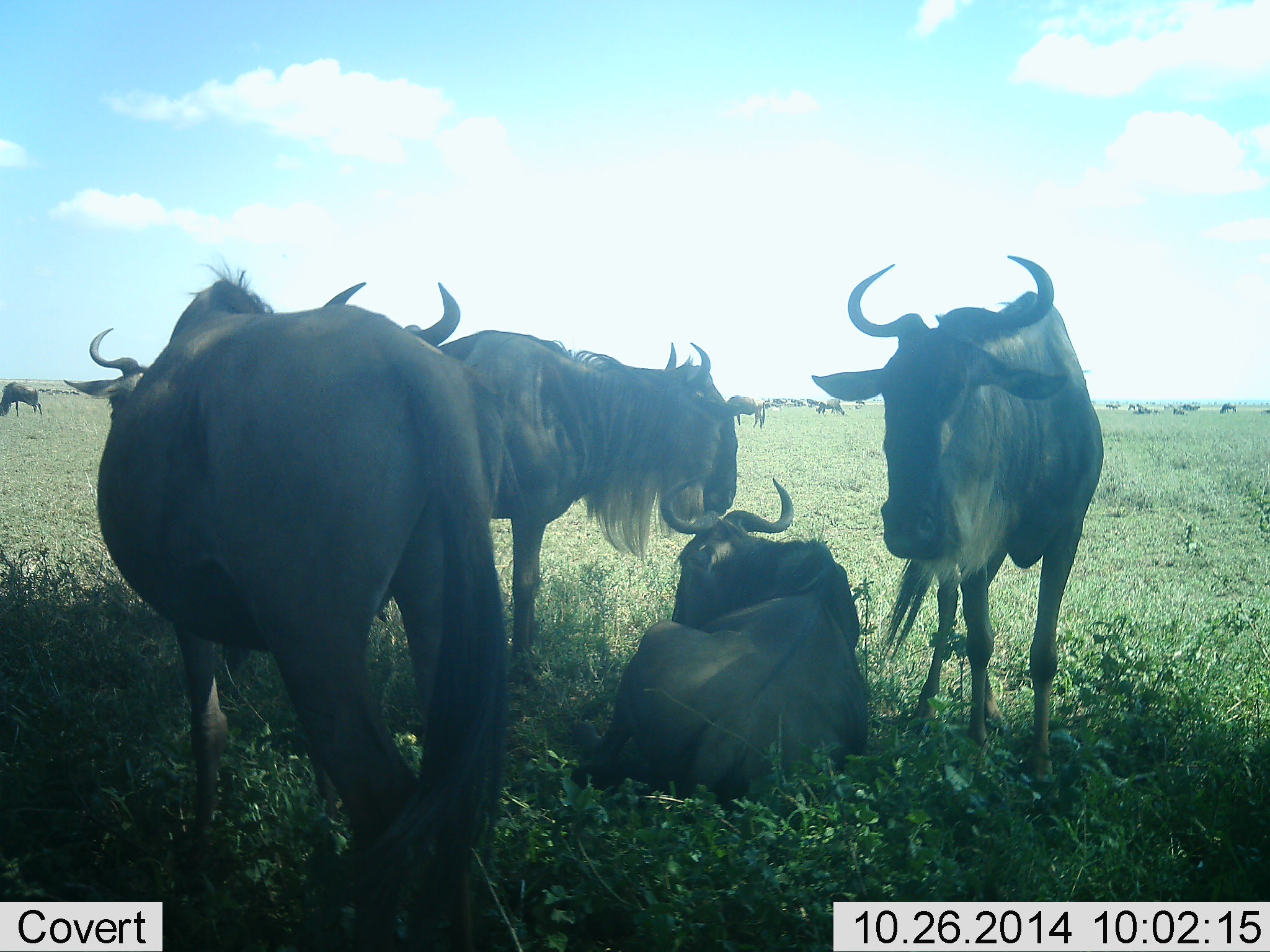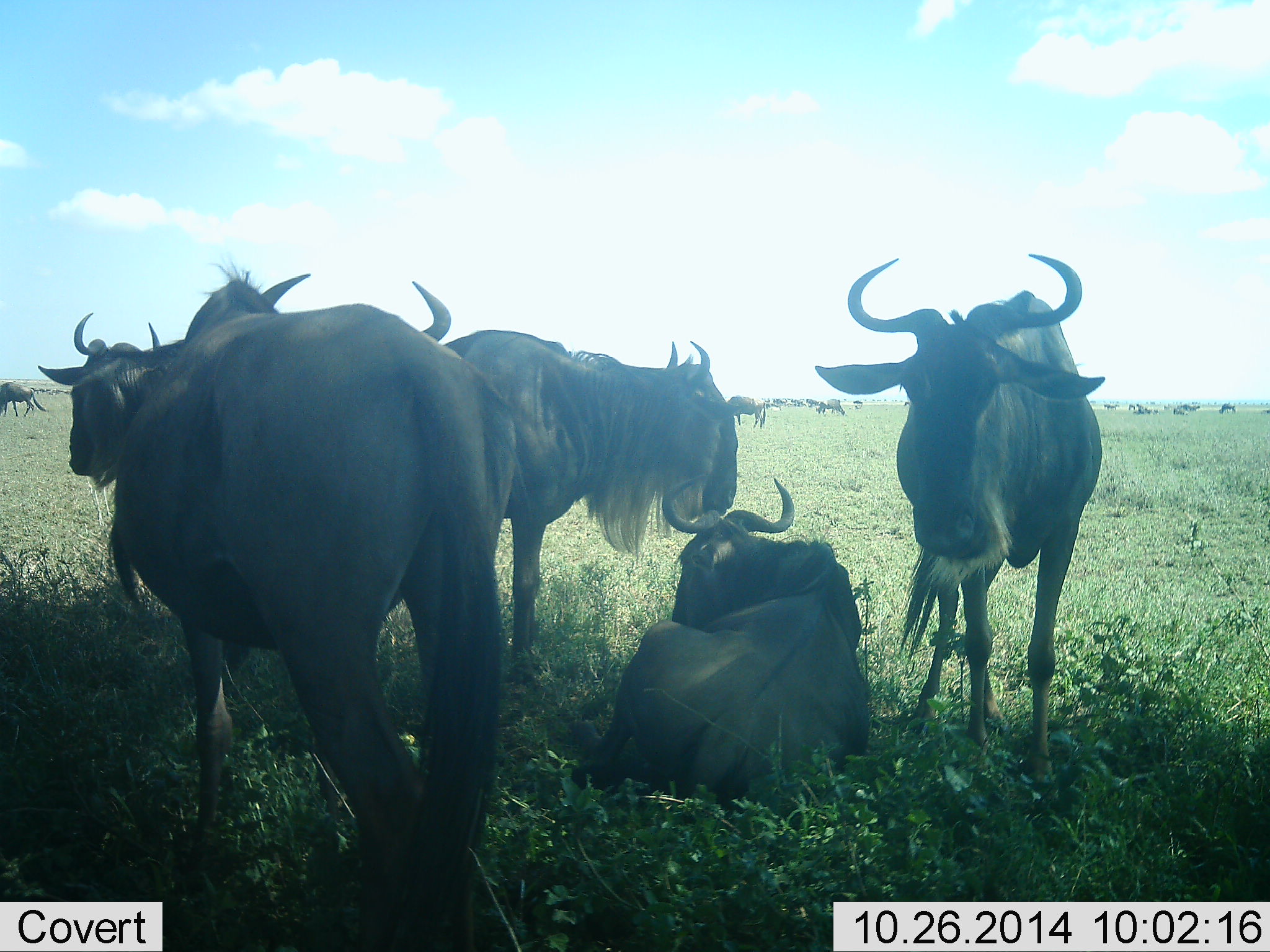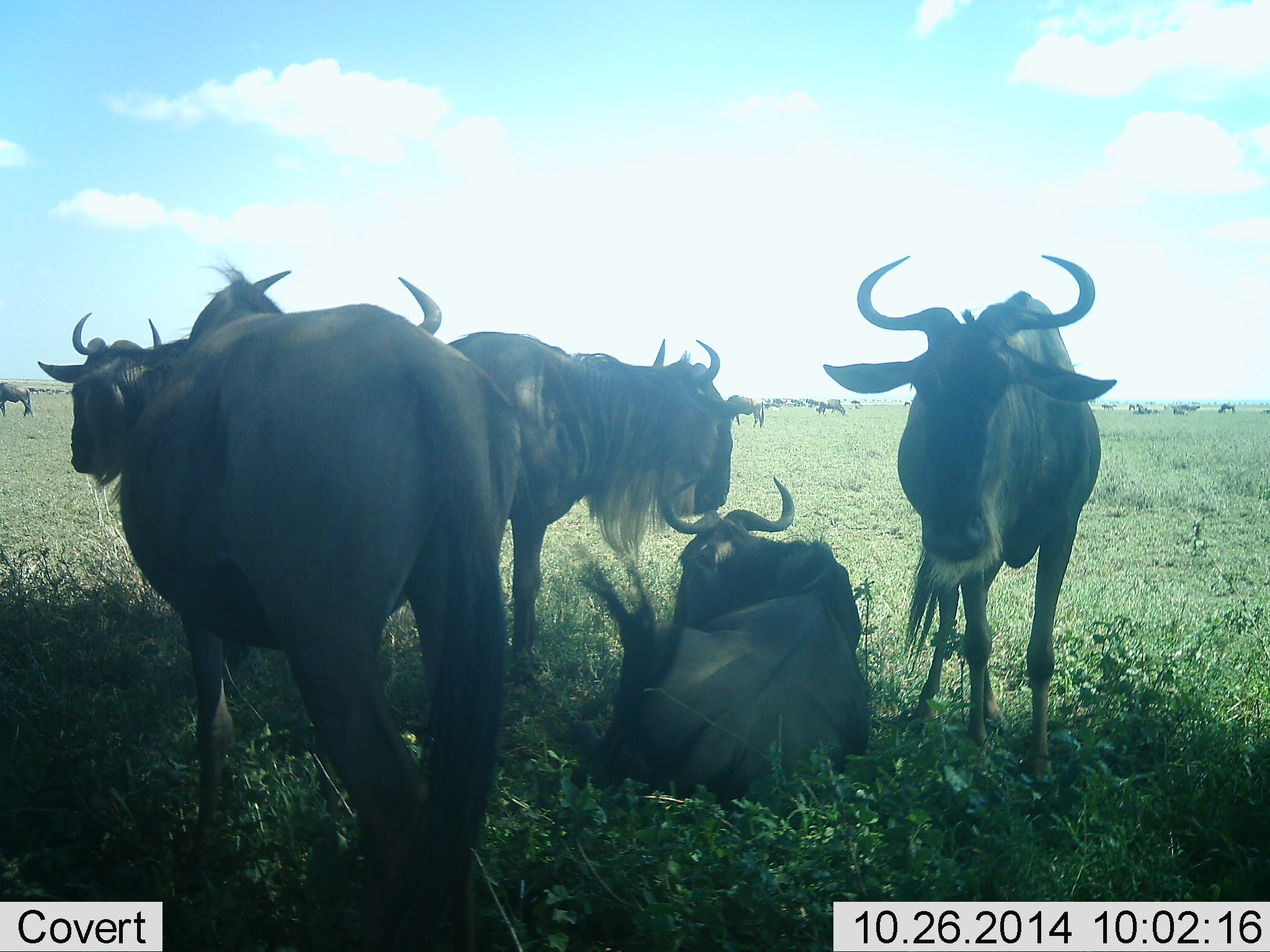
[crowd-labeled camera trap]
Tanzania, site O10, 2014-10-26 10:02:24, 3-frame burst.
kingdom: Animalia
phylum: Chordata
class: Mammalia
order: Artiodactyla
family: Bovidae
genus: Connochaetes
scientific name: Connochaetes taurinus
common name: blue wildebeest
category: wildebeest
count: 11-50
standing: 90%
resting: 100%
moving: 20%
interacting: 0%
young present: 0%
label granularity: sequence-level